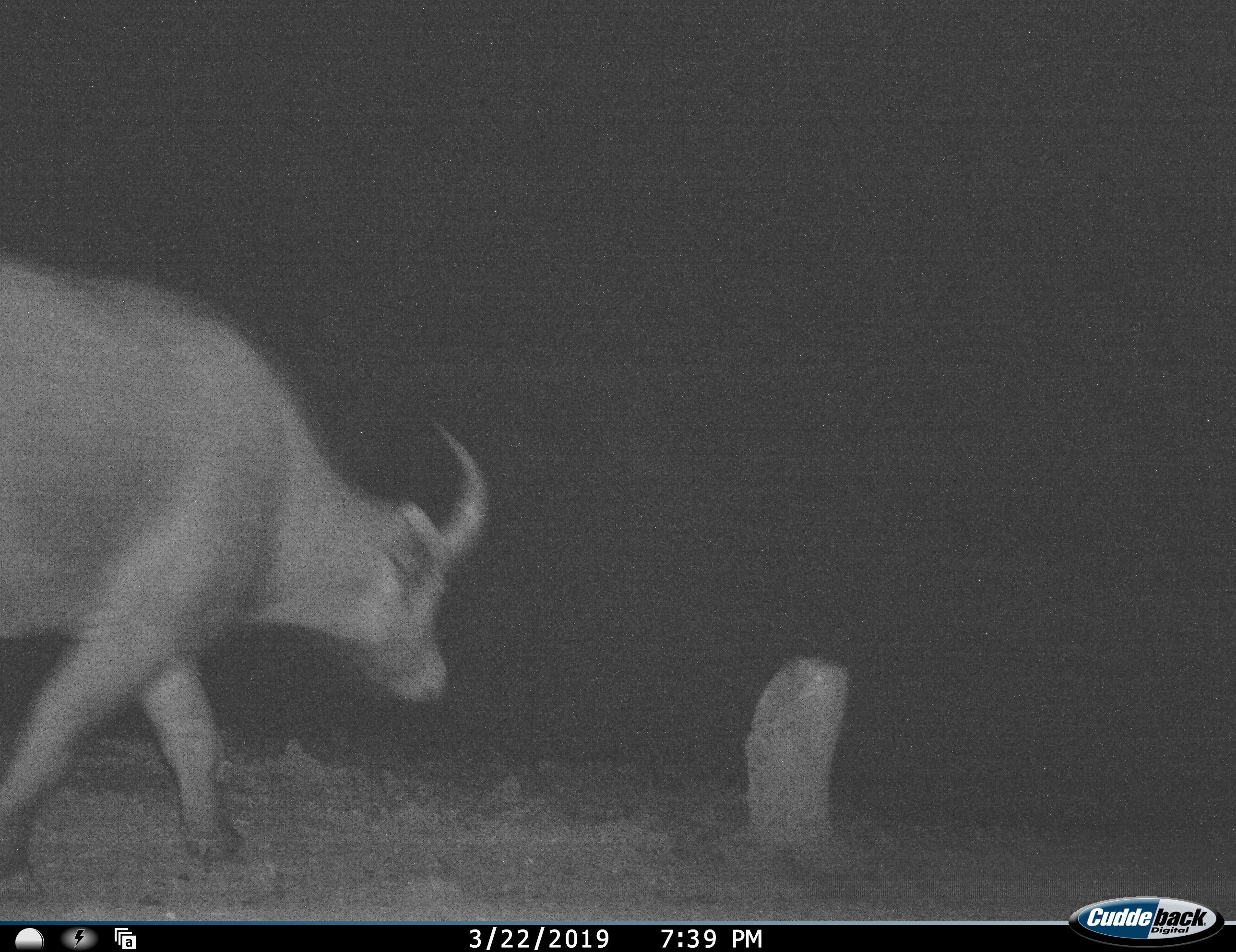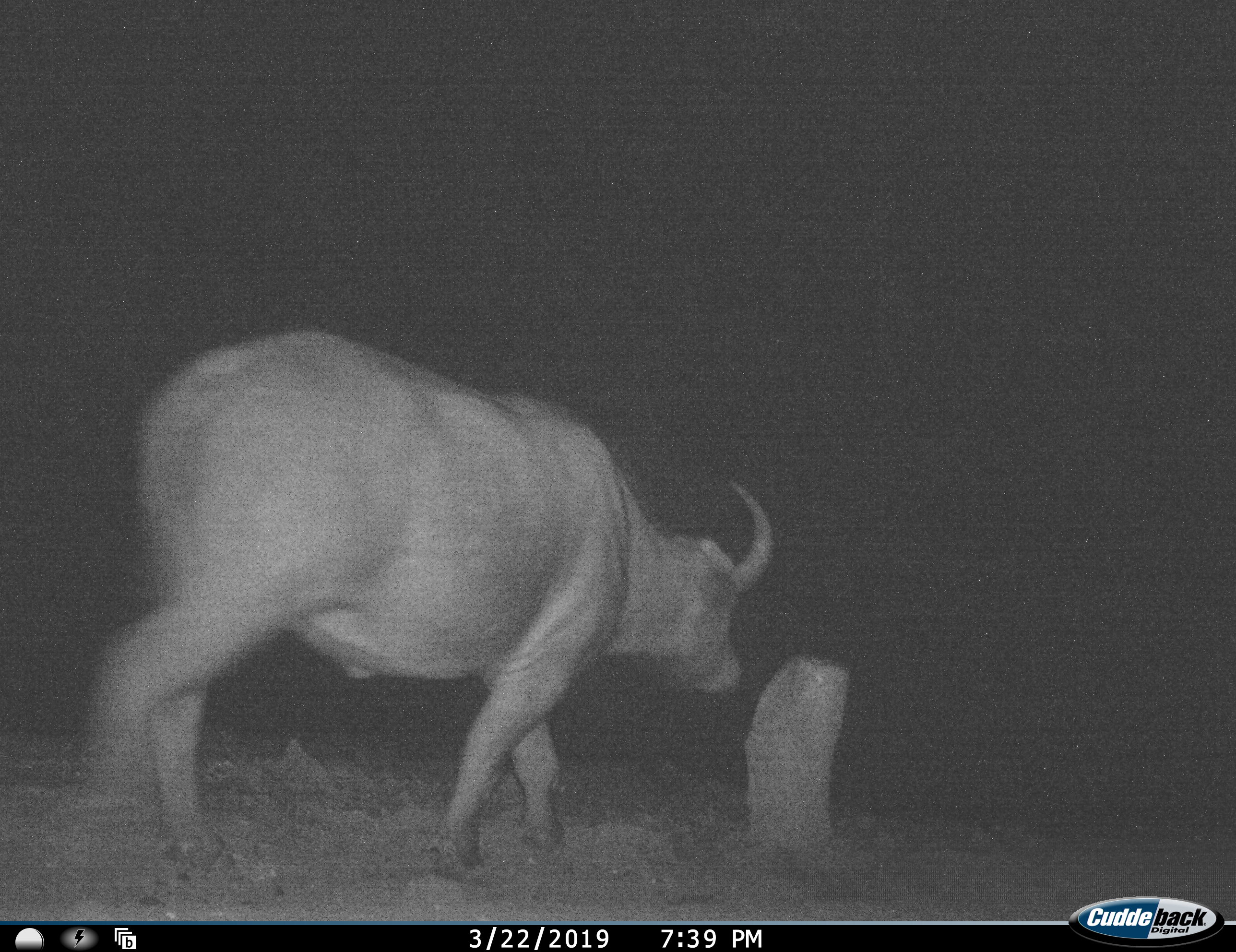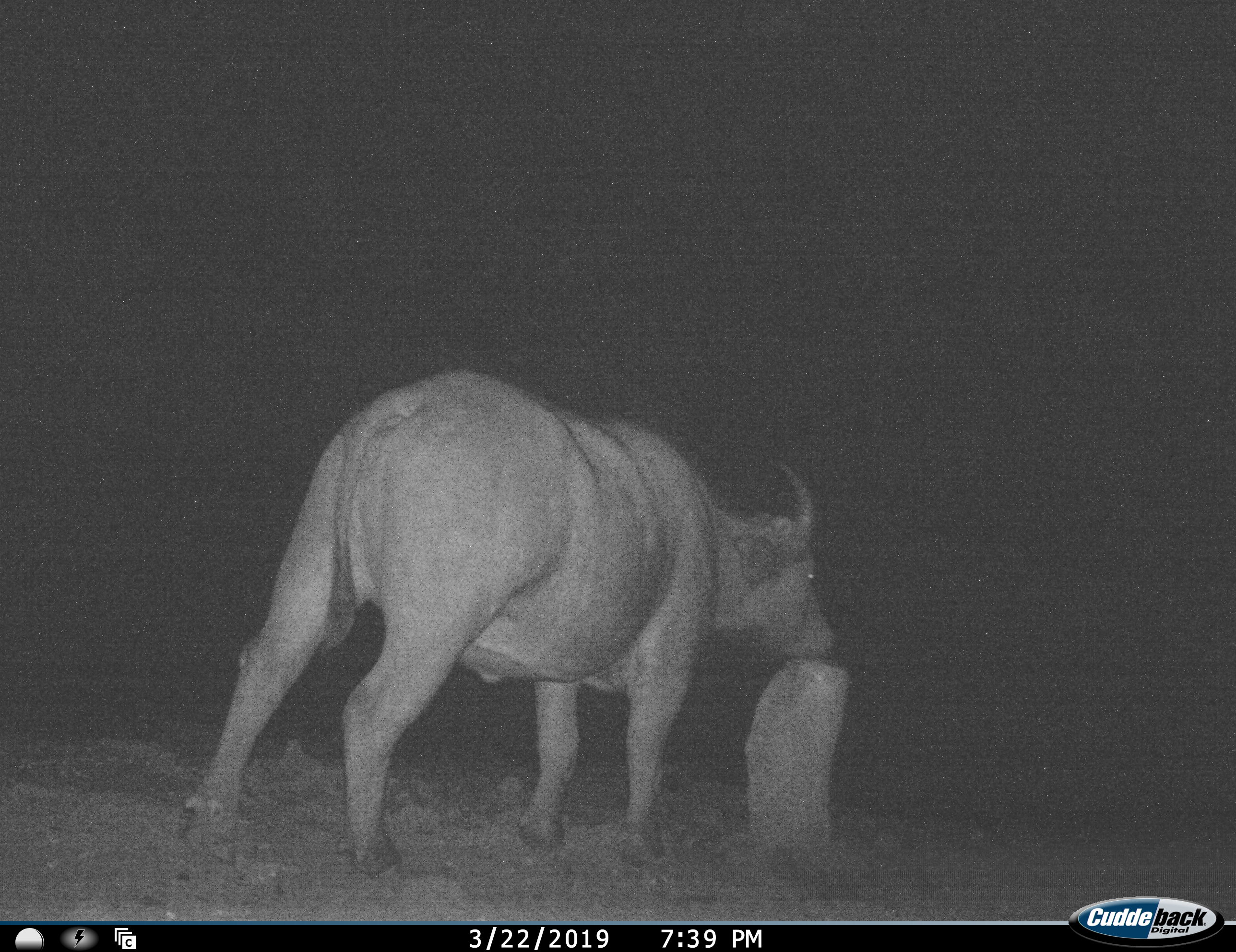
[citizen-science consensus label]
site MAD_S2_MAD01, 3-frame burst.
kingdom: Animalia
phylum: Chordata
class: Mammalia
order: Artiodactyla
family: Bovidae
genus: Syncerus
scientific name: Syncerus caffer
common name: african buffalo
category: buffalo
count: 1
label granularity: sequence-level